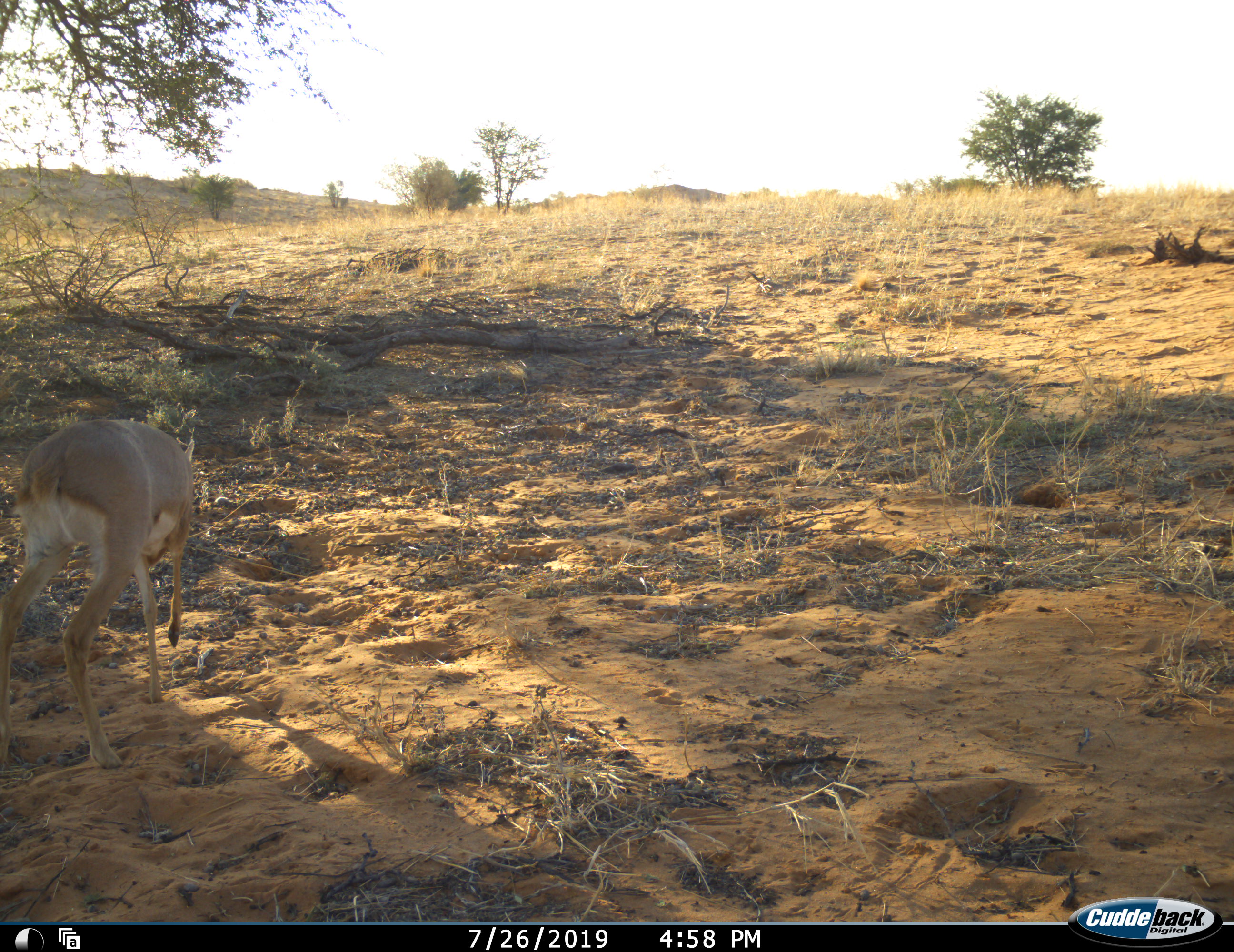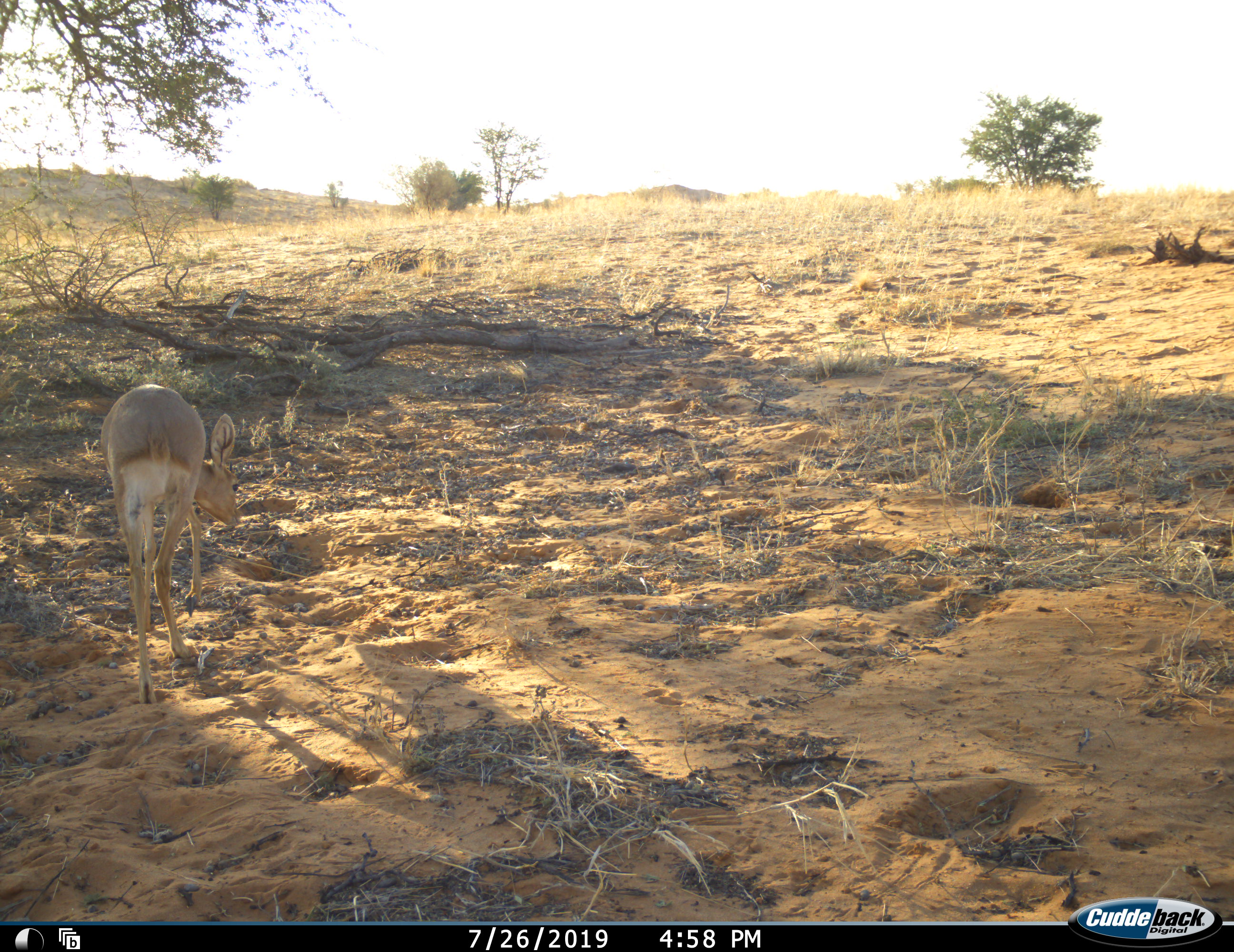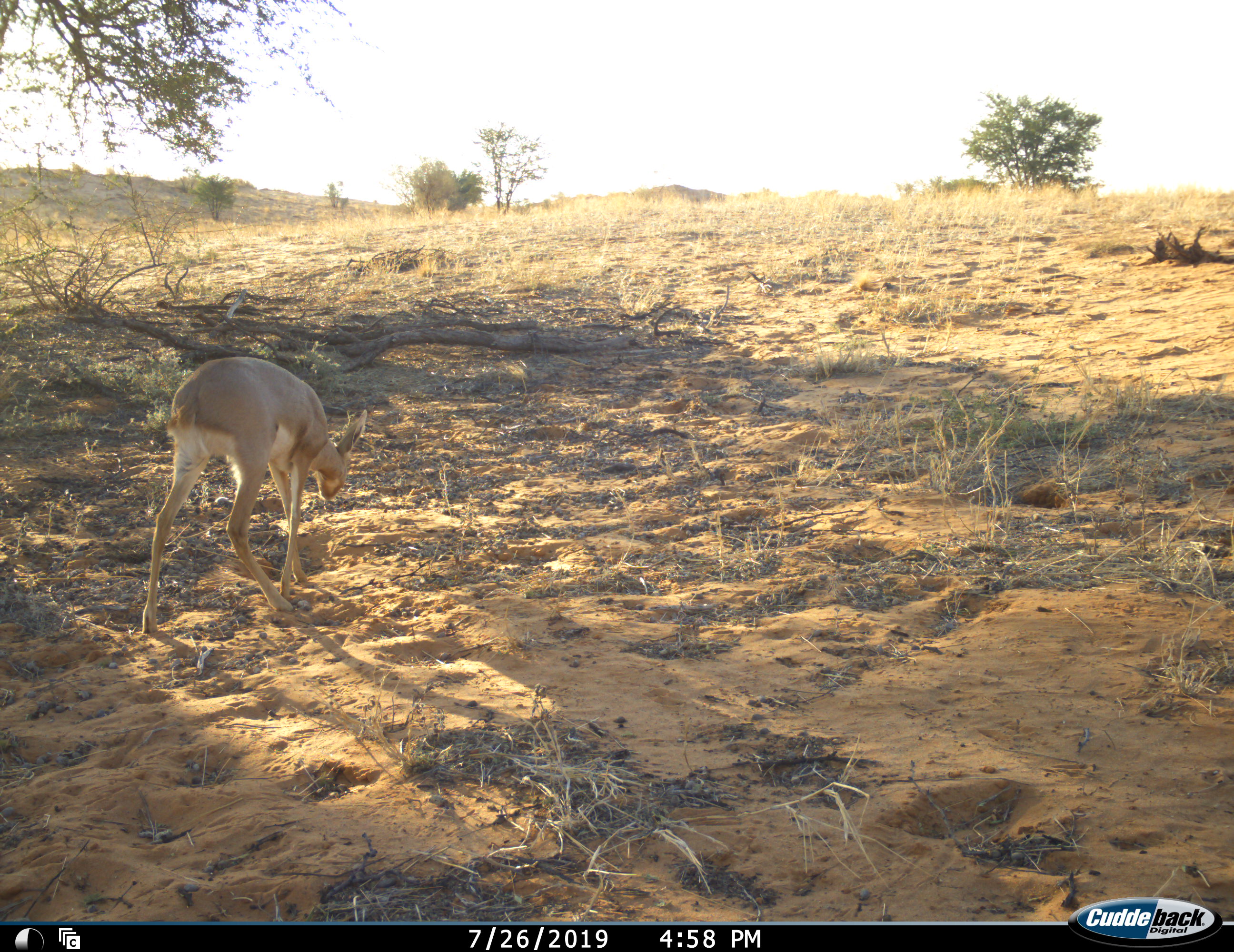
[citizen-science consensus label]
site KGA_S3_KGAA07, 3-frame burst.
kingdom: Animalia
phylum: Chordata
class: Mammalia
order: Artiodactyla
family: Bovidae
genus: Raphicerus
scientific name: Raphicerus campestris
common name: steenbok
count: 1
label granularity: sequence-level